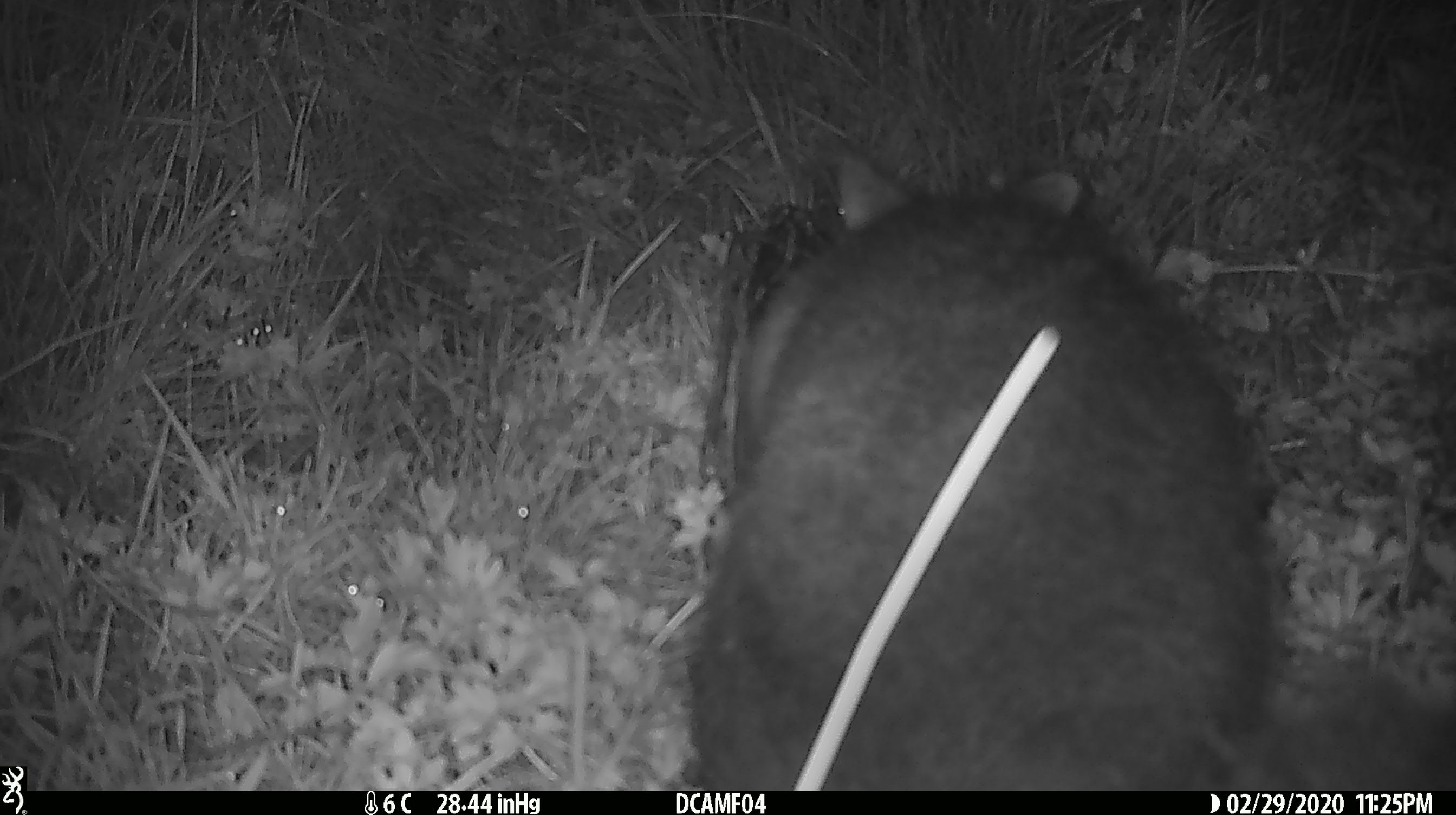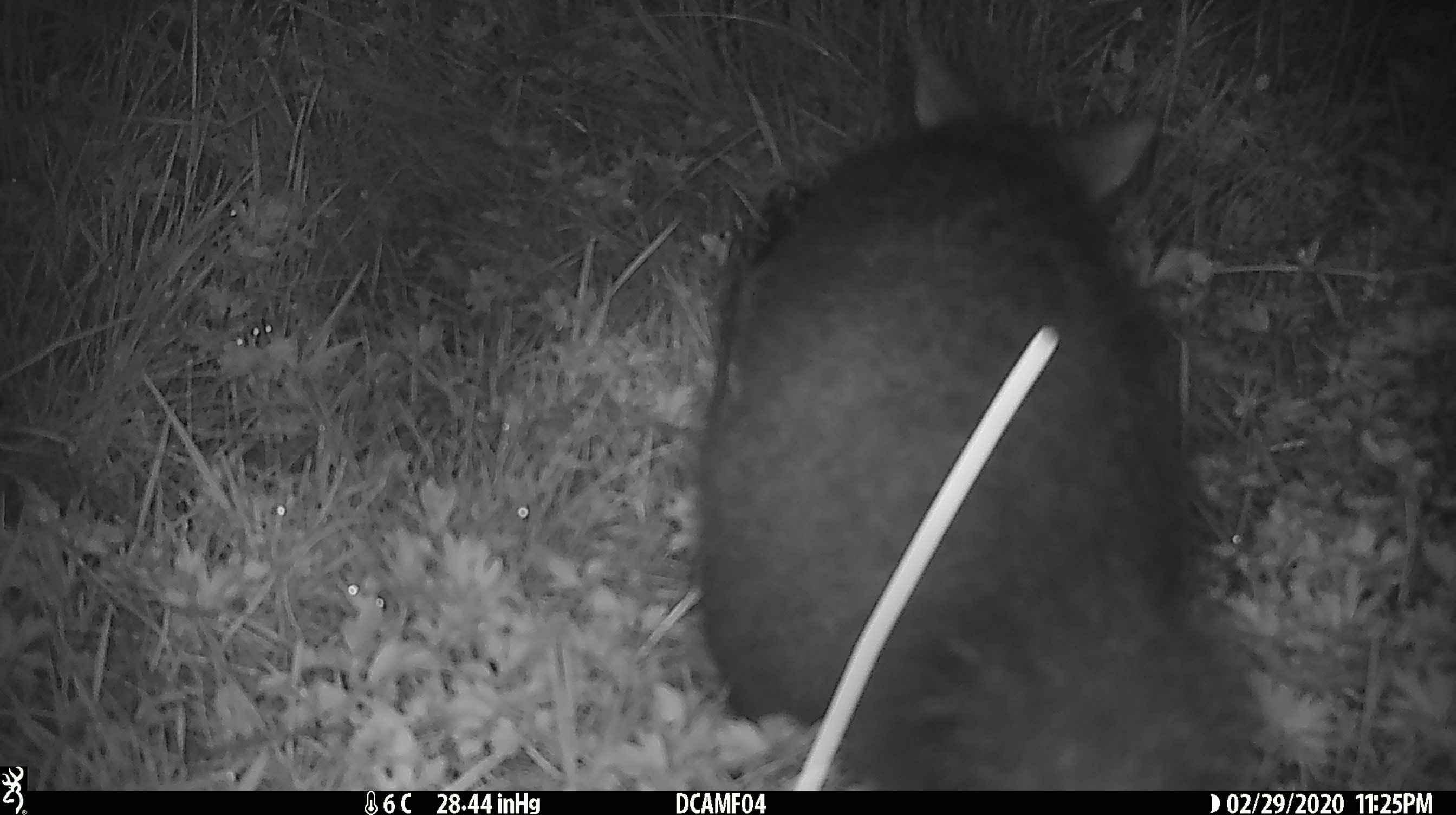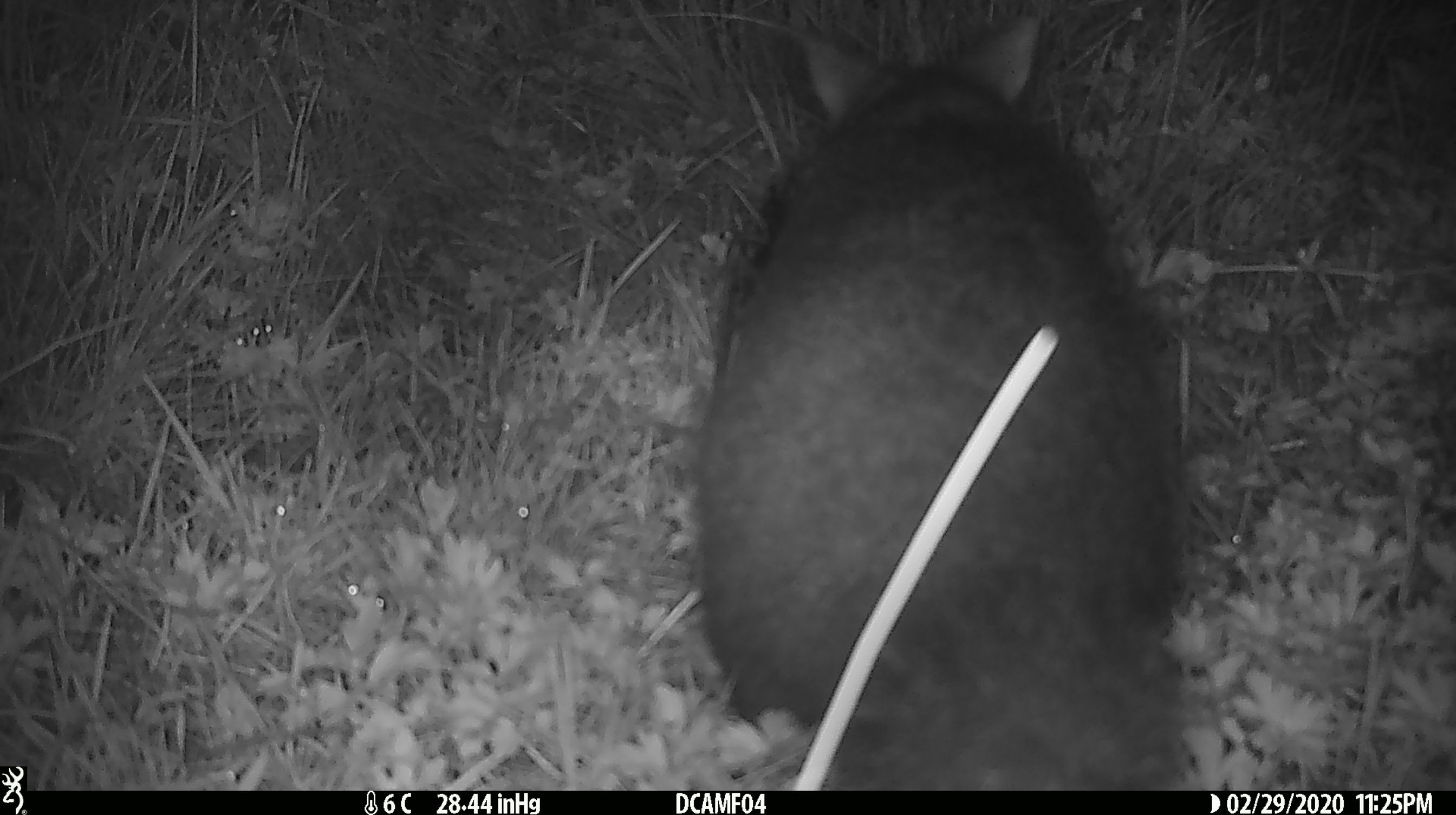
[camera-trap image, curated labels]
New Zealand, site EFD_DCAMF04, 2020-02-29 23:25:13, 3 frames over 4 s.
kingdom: Animalia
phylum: Chordata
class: Mammalia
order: Diprotodontia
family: Phalangeridae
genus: Trichosurus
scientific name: Trichosurus vulpecula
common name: common brushtail possum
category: possum